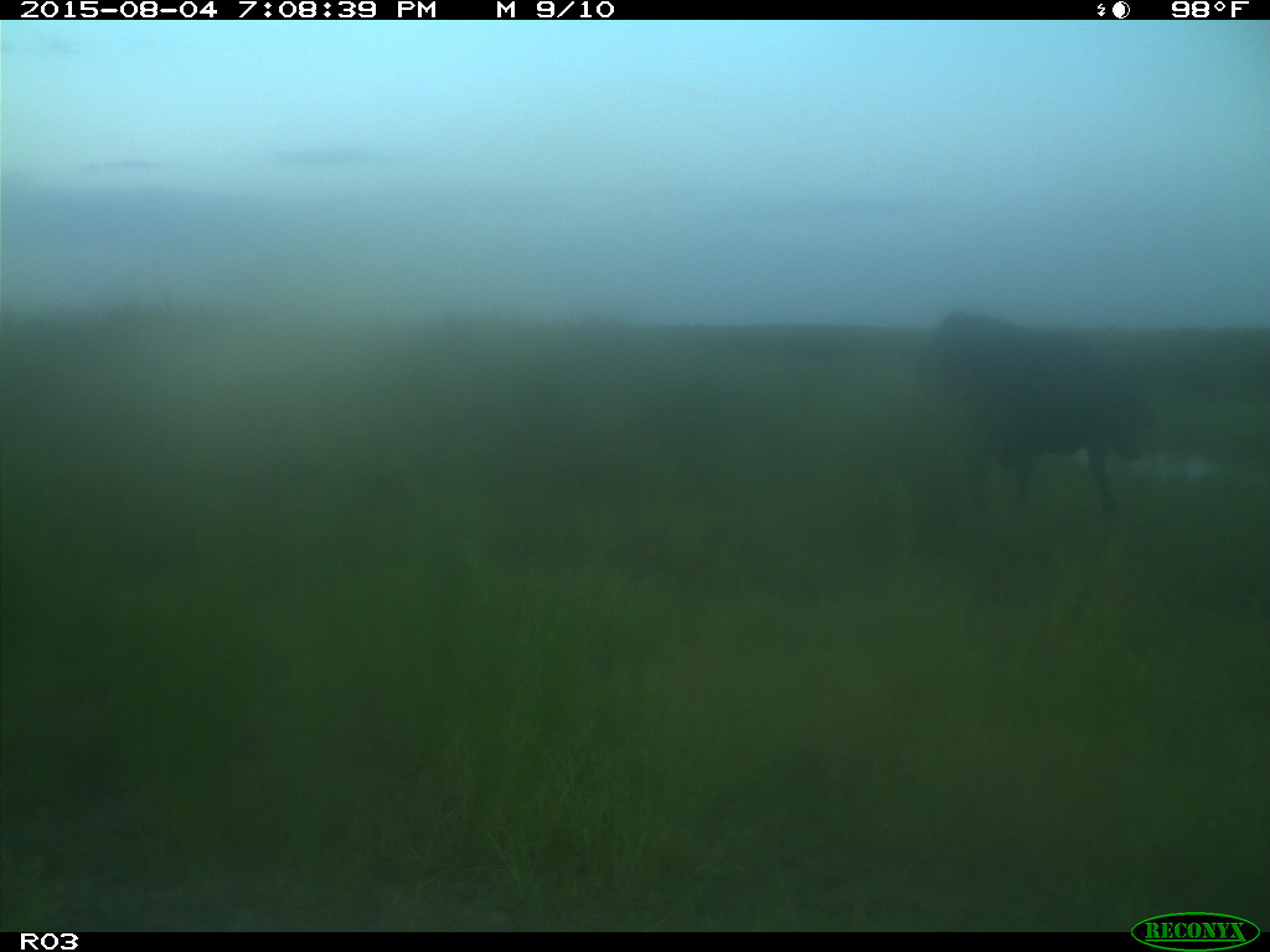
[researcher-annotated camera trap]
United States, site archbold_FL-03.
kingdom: Animalia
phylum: Chordata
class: Mammalia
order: Artiodactyla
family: Bovidae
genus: Bos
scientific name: Bos taurus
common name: domestic cow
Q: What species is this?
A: Bos taurus (domestic cow).